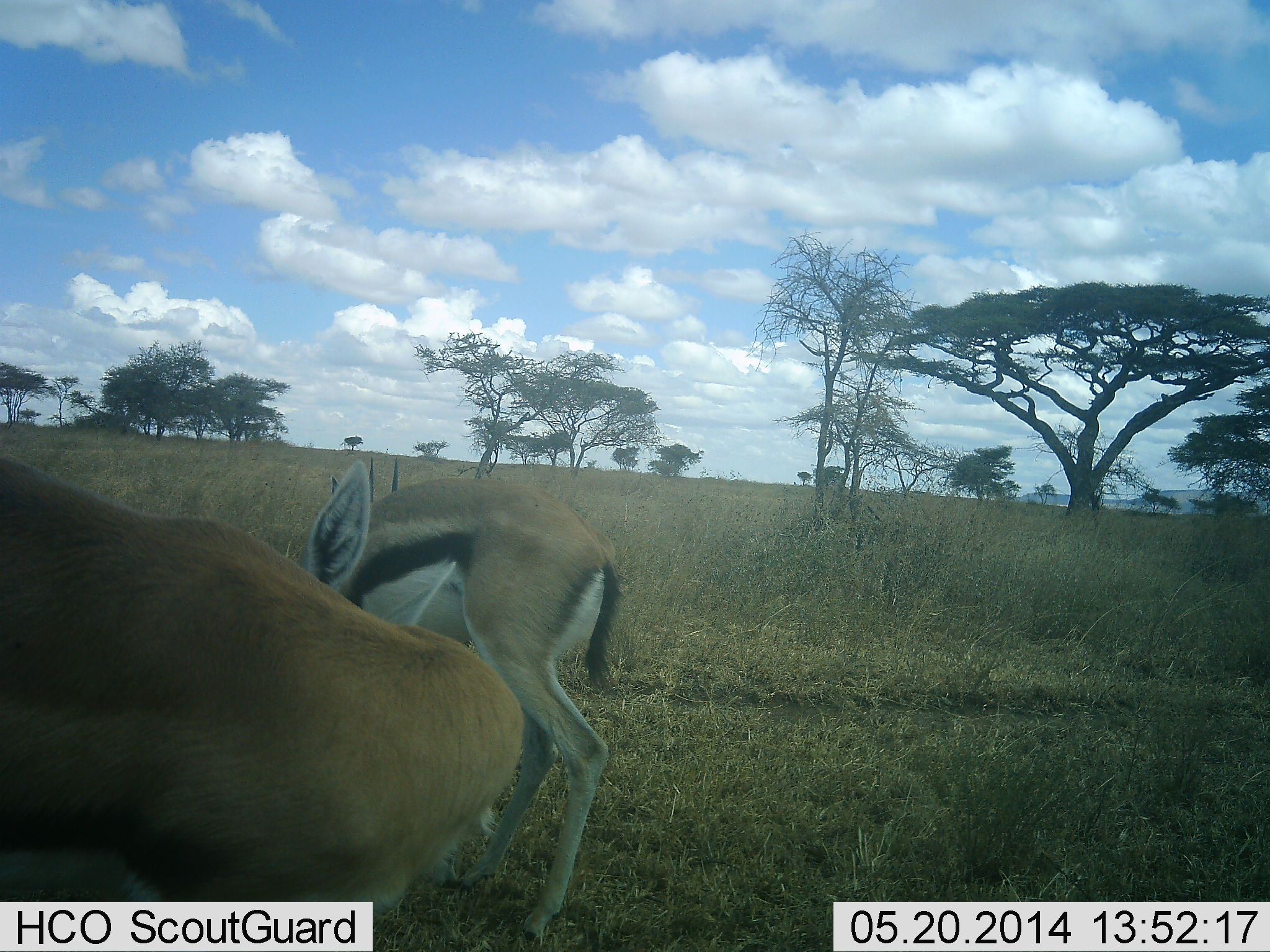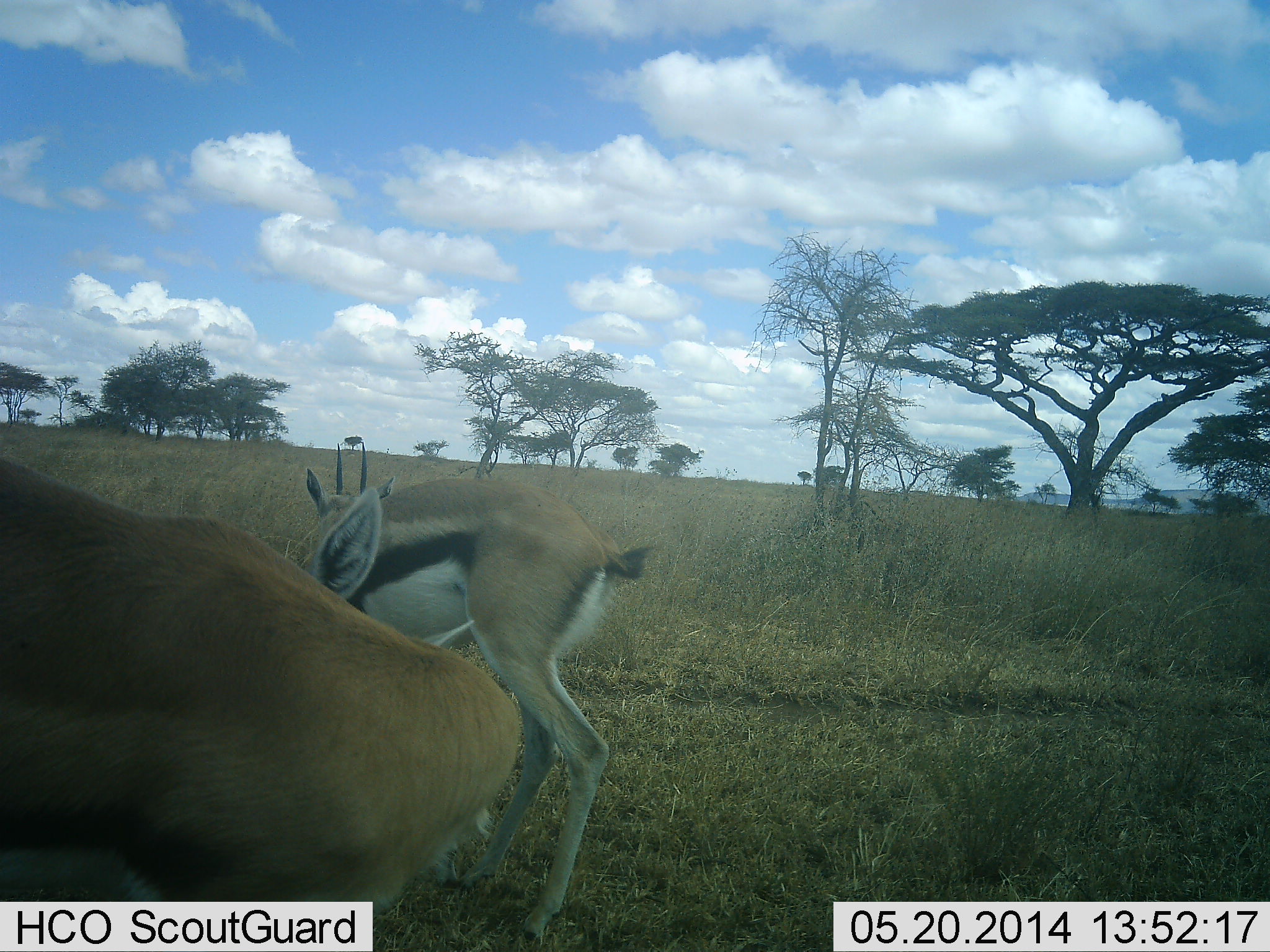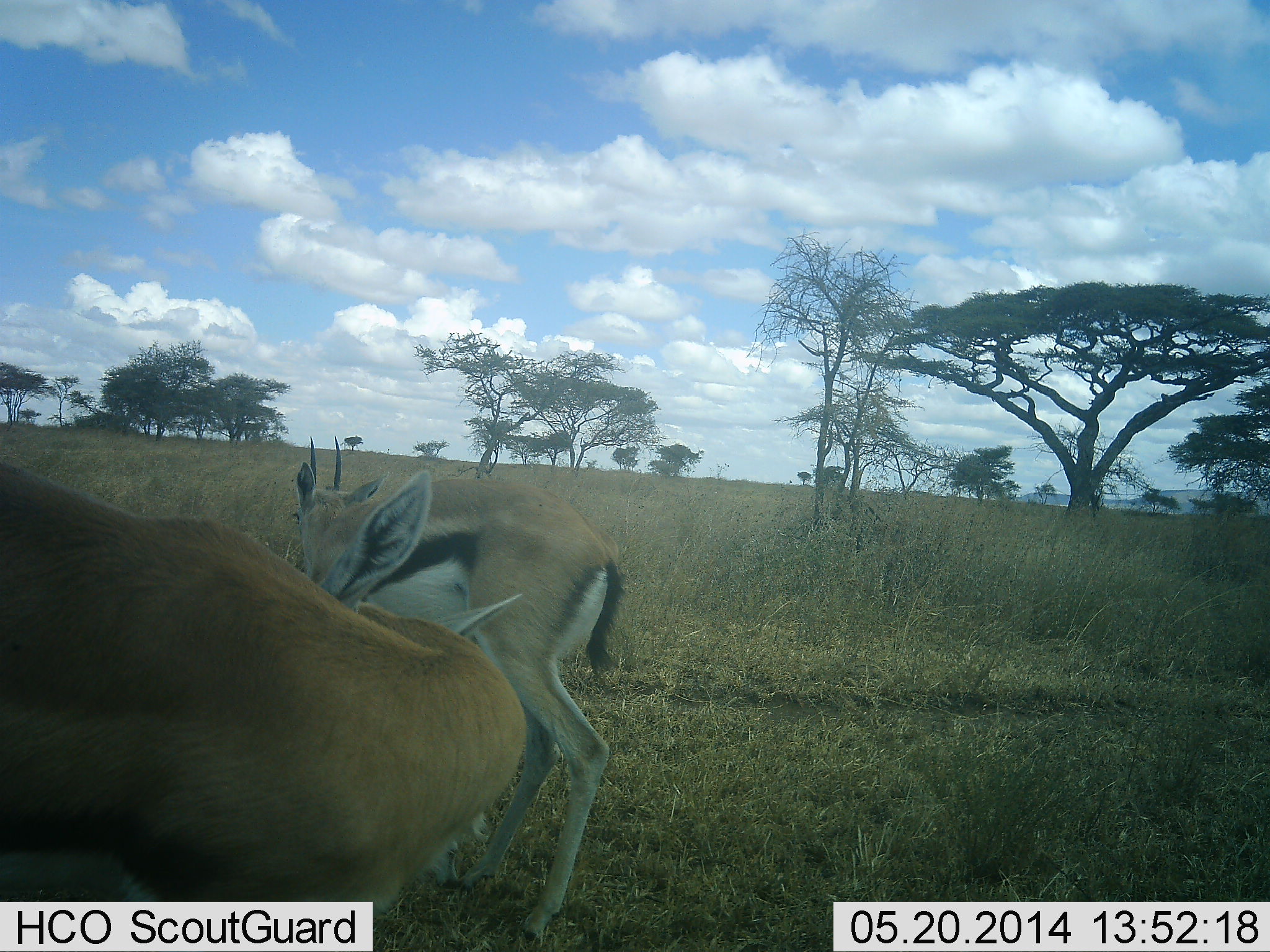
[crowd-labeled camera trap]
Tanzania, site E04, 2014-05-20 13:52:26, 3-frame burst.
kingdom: Animalia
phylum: Chordata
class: Mammalia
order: Artiodactyla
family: Bovidae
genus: Eudorcas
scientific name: Eudorcas thomsonii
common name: thomson's gazelle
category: gazellethomsons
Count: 2.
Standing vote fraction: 70%.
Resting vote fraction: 10%.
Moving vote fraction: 0%.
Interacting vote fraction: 10%.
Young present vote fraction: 10%.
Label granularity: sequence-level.